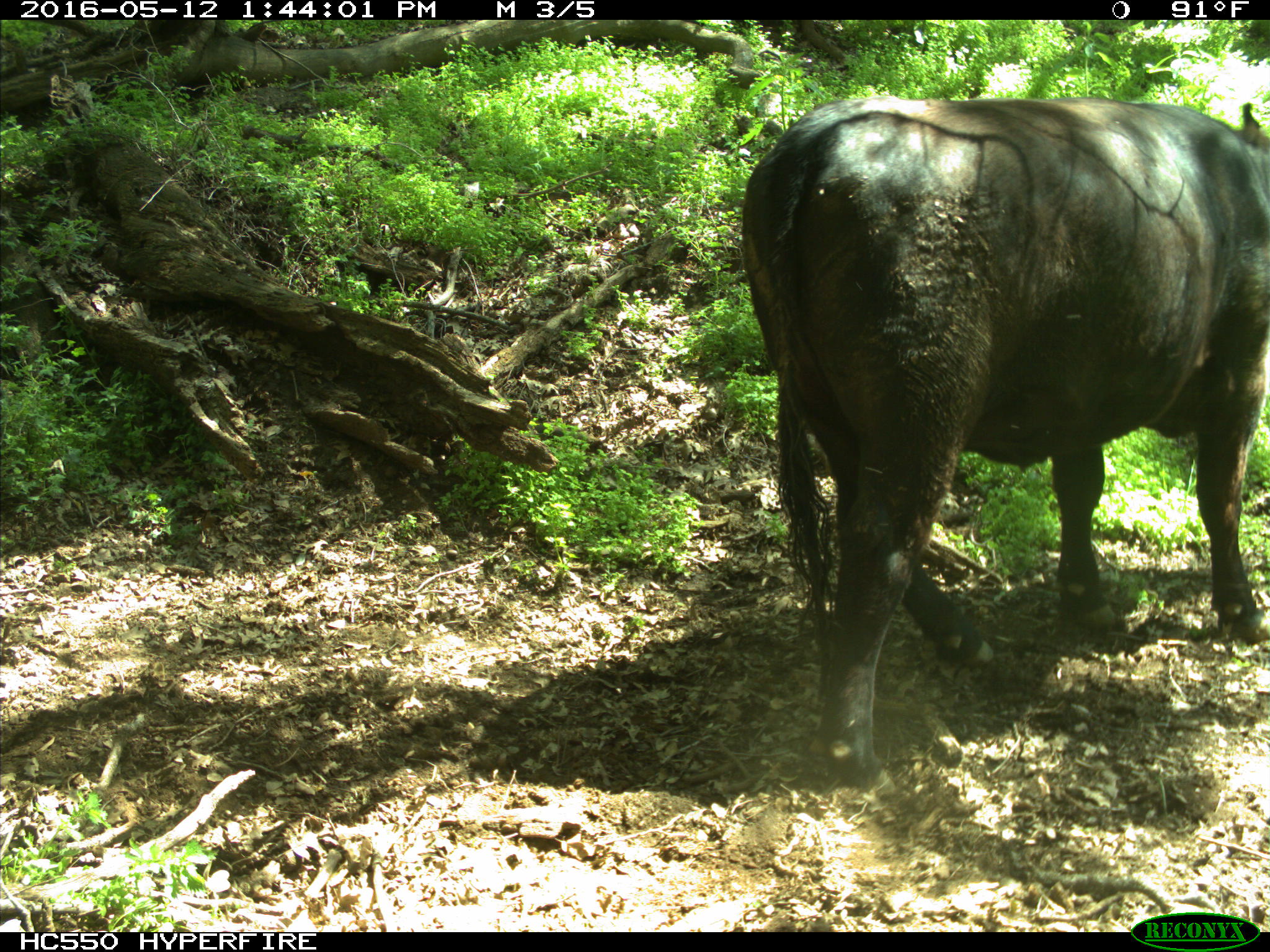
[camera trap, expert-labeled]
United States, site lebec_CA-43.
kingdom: Animalia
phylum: Chordata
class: Mammalia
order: Artiodactyla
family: Bovidae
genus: Bos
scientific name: Bos taurus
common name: domestic cow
Bos taurus (domestic cow).